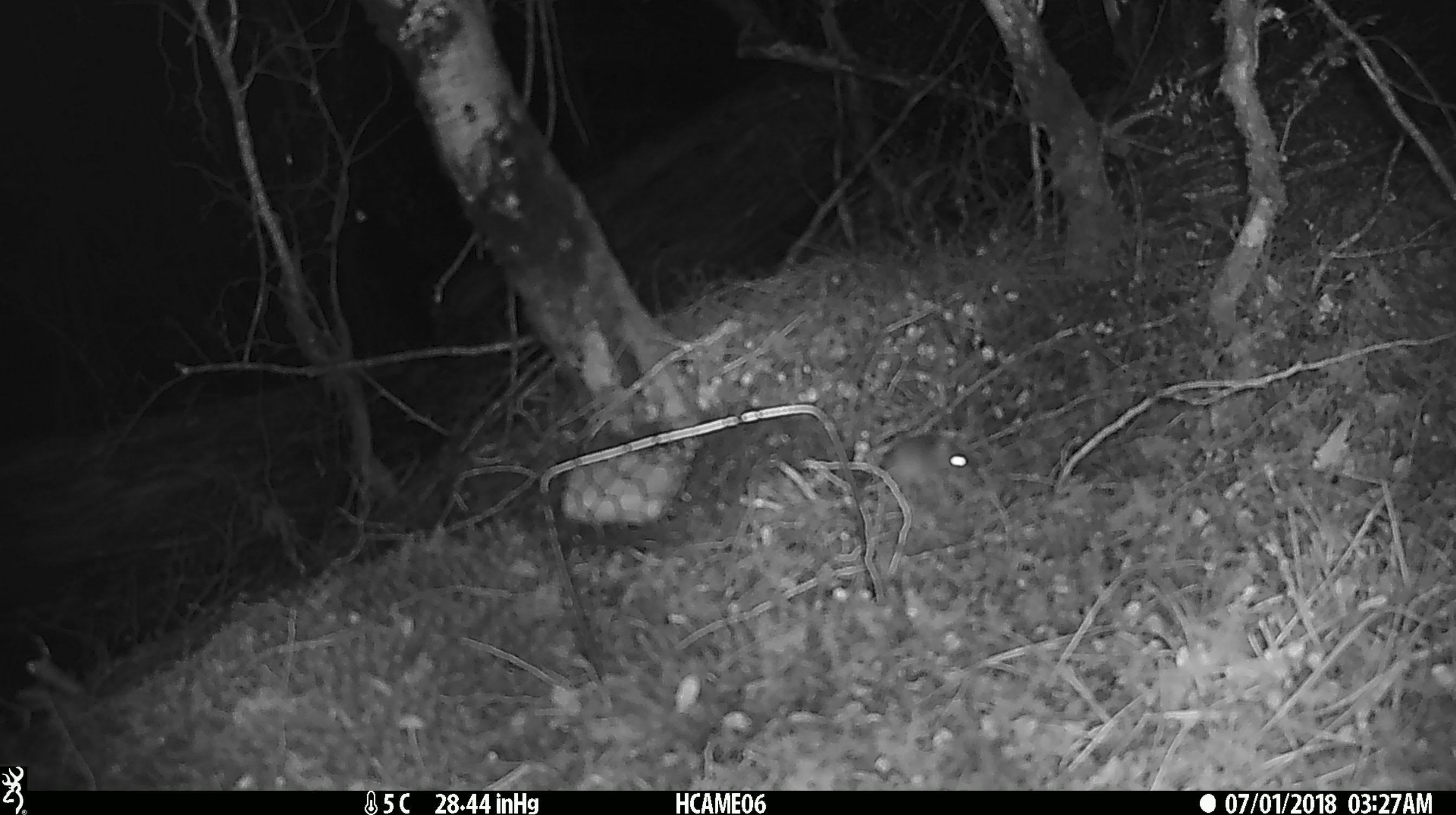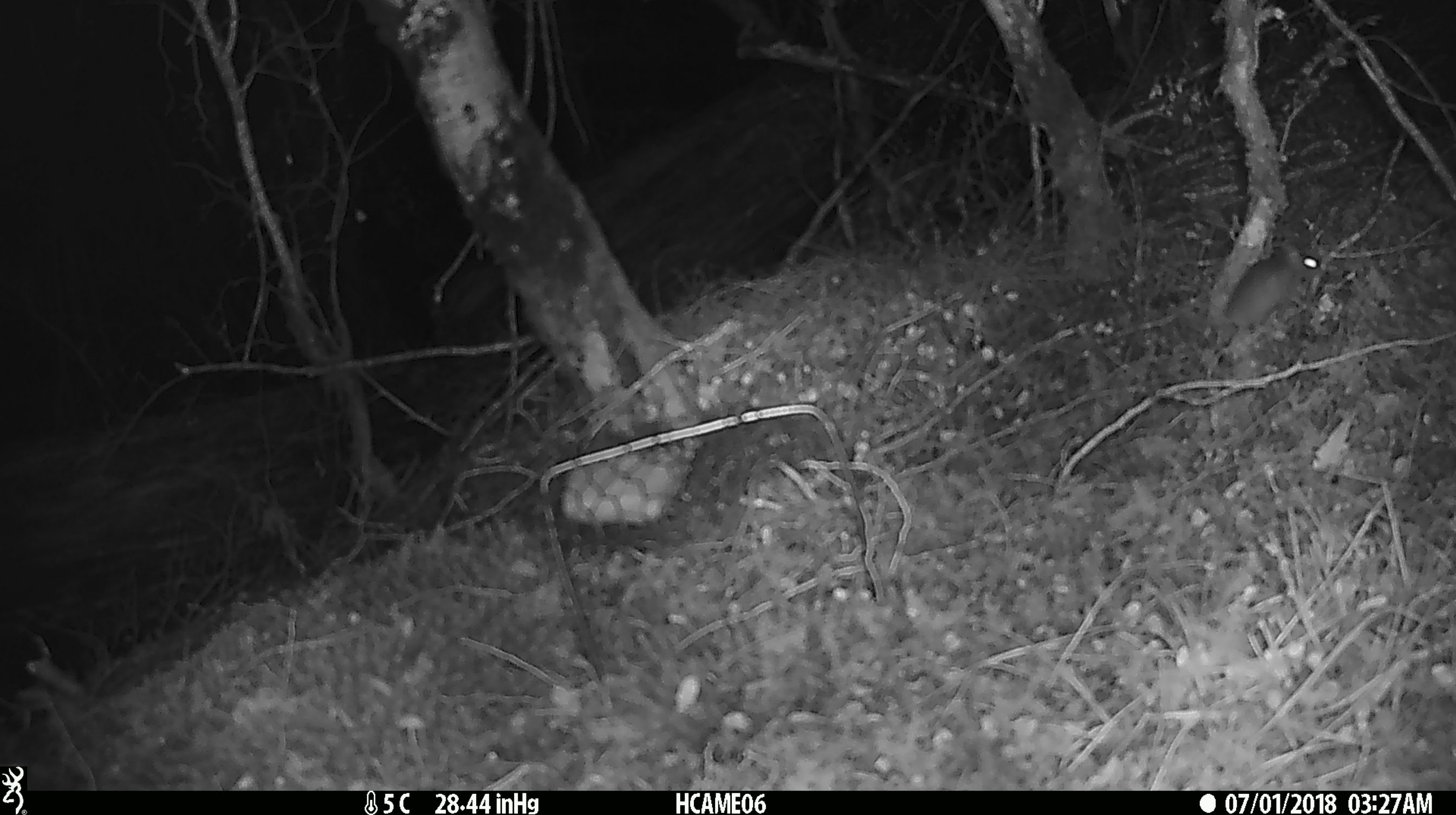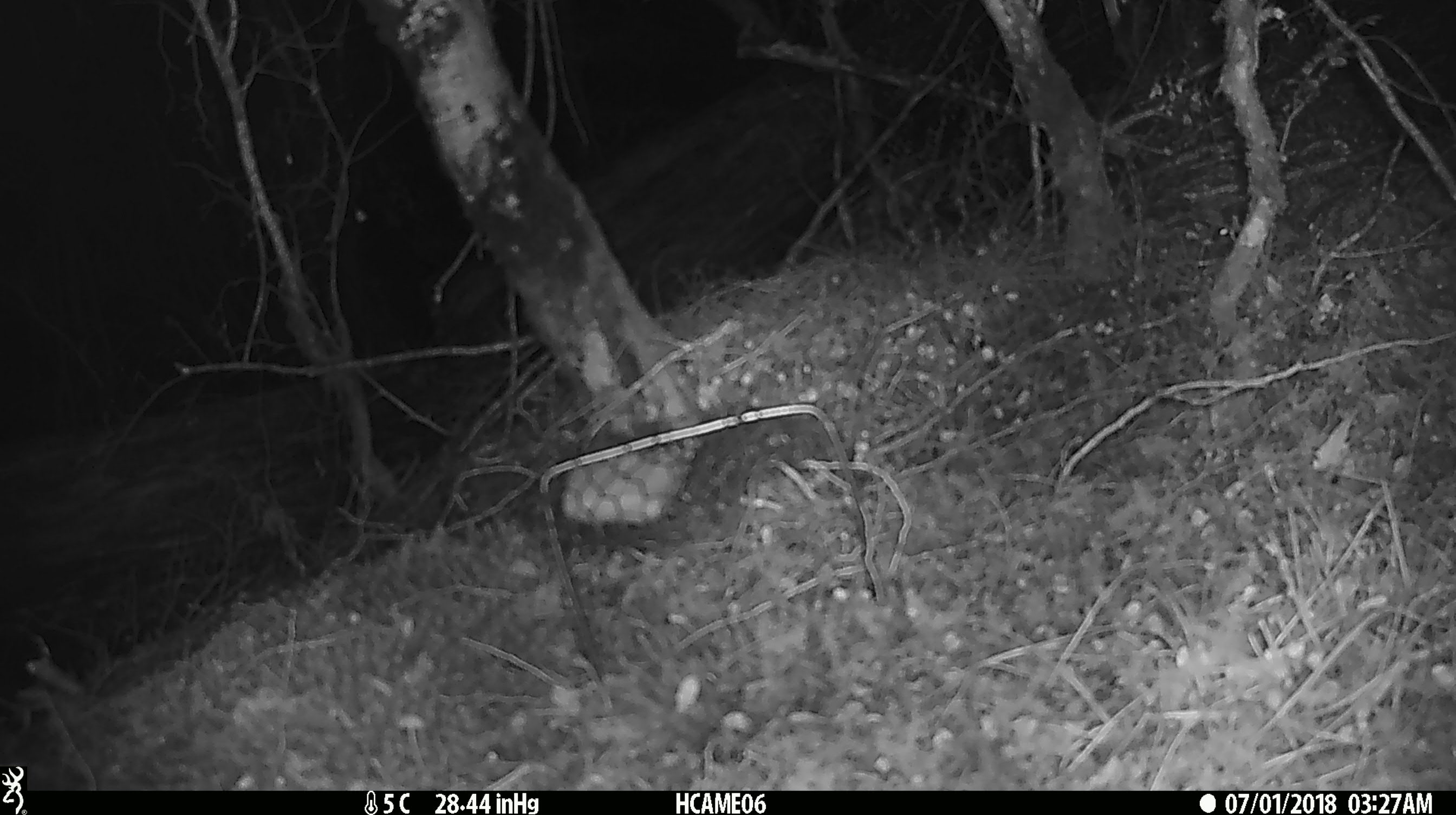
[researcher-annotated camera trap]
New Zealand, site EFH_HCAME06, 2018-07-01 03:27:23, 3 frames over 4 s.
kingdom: Animalia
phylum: Chordata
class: Mammalia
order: Rodentia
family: Muridae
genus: Mus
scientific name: Mus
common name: mouse